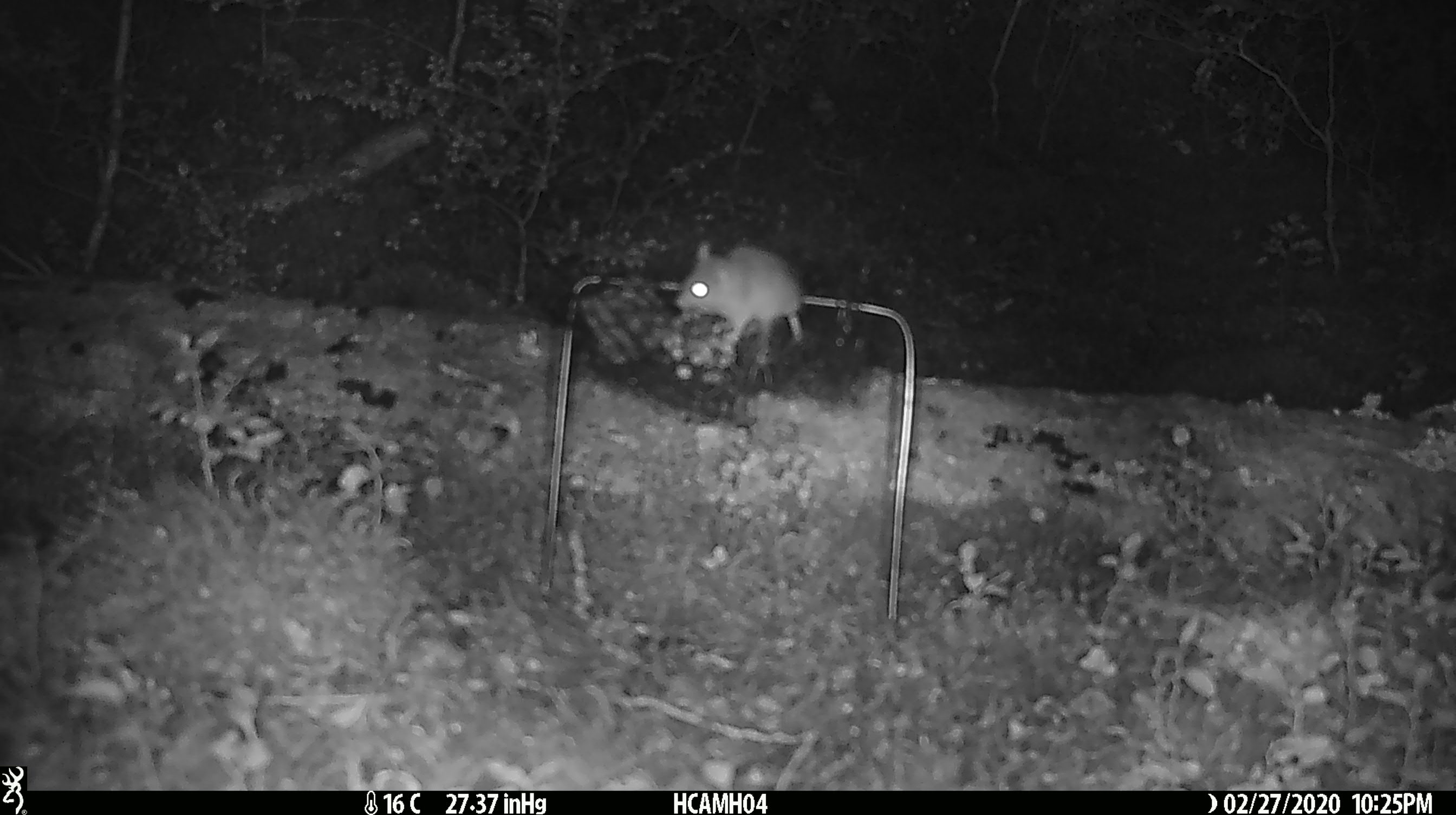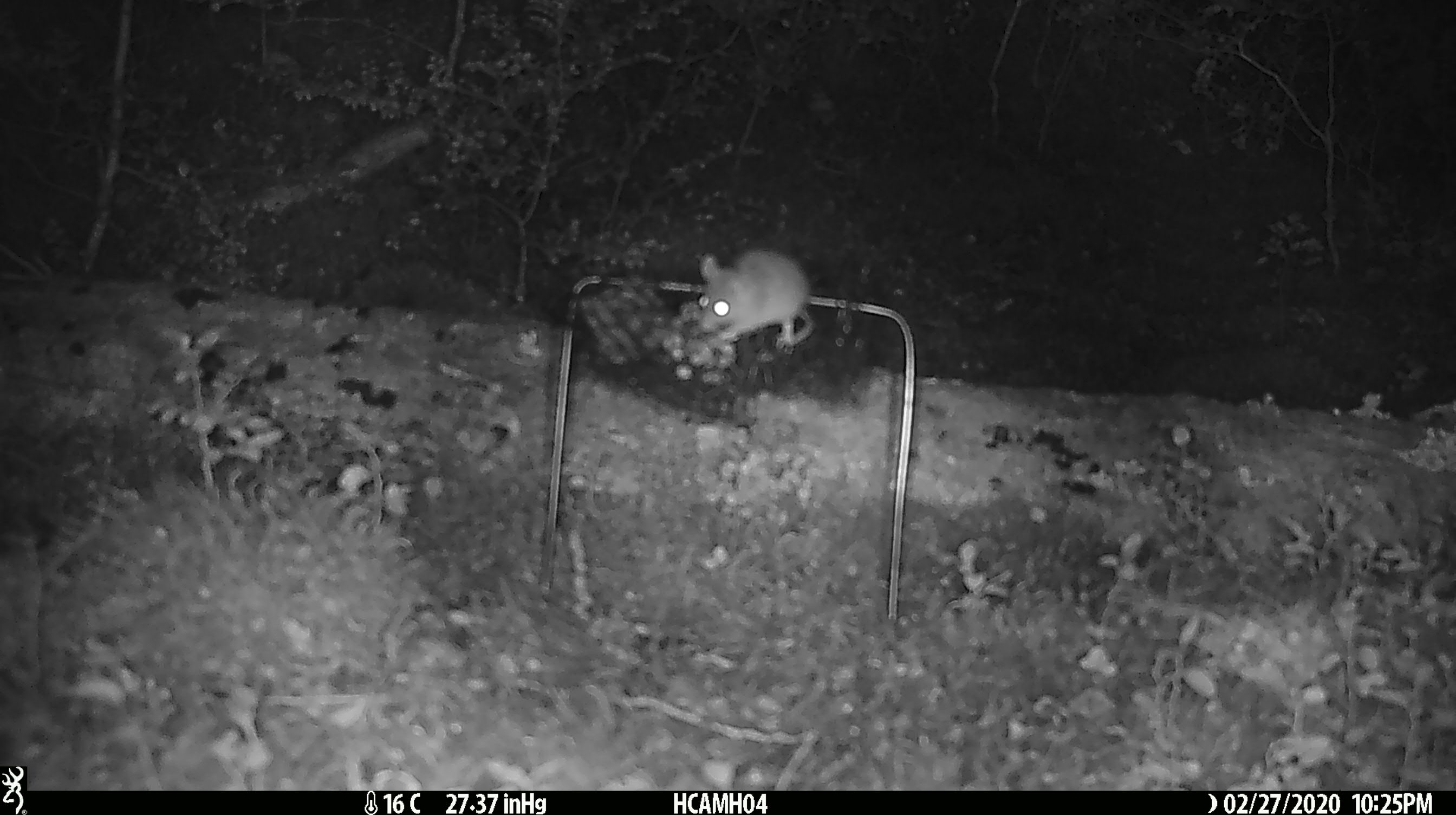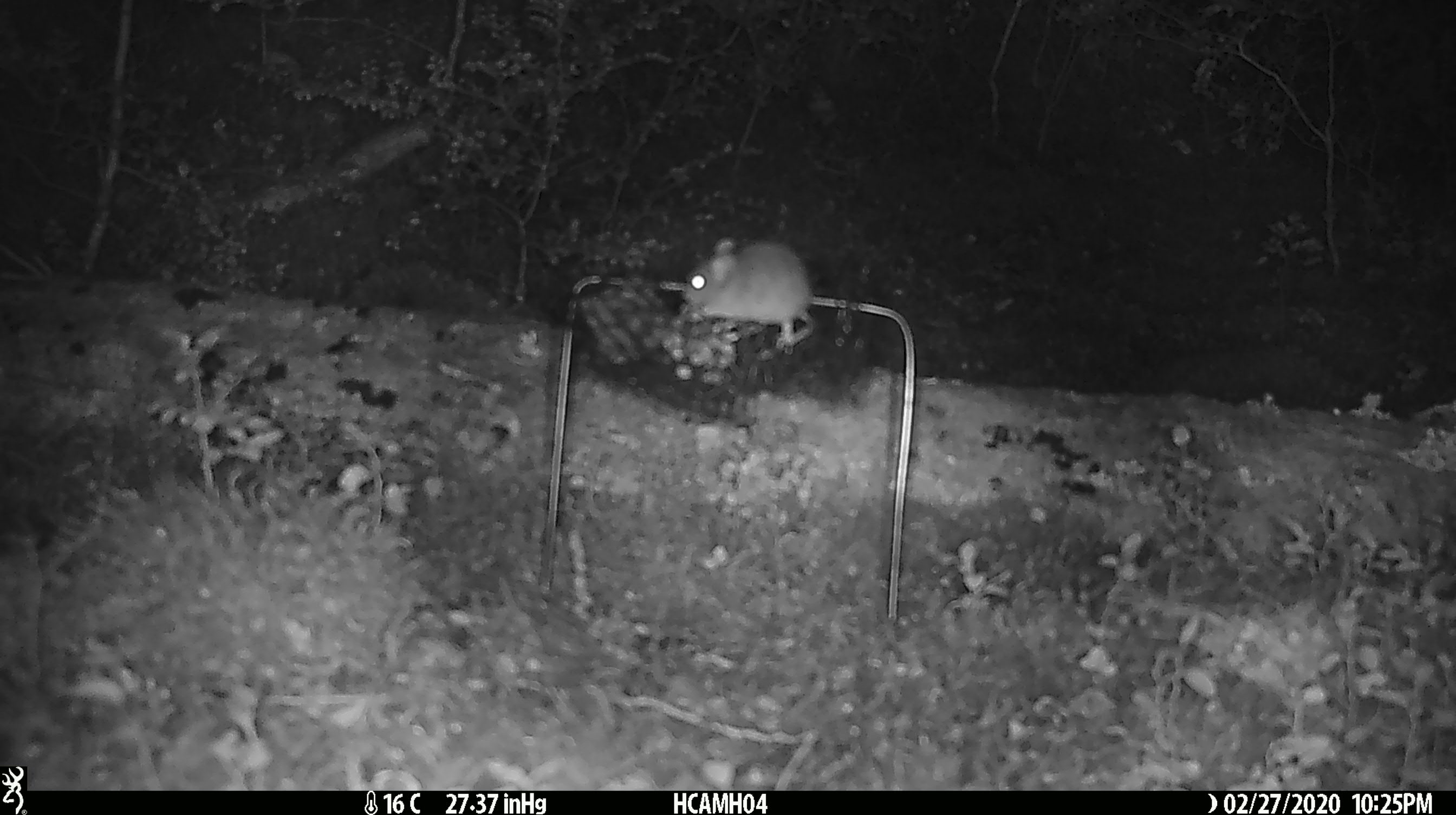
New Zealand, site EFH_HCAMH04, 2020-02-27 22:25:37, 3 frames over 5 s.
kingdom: Animalia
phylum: Chordata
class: Mammalia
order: Rodentia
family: Muridae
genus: Mus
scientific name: Mus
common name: mouse